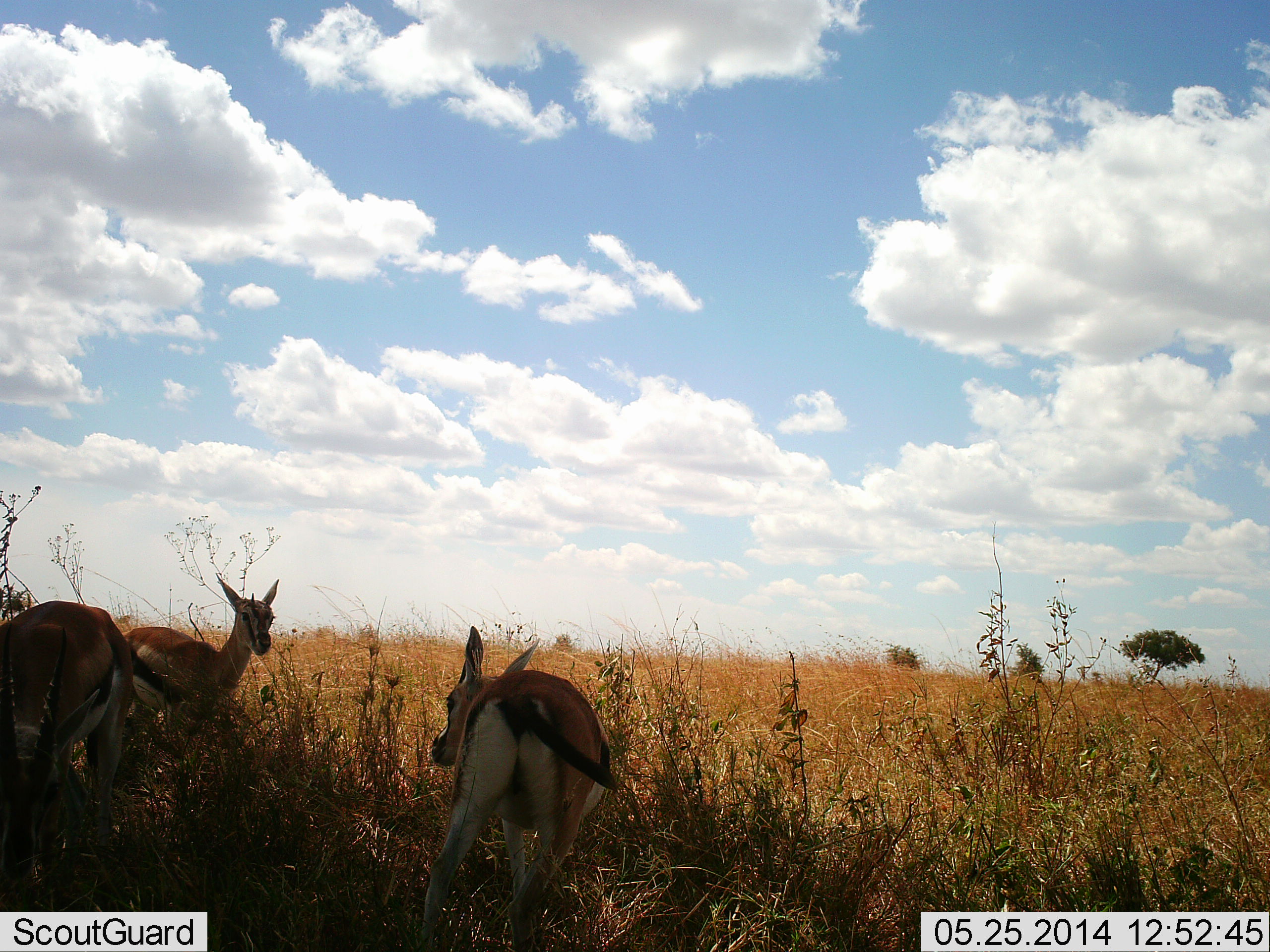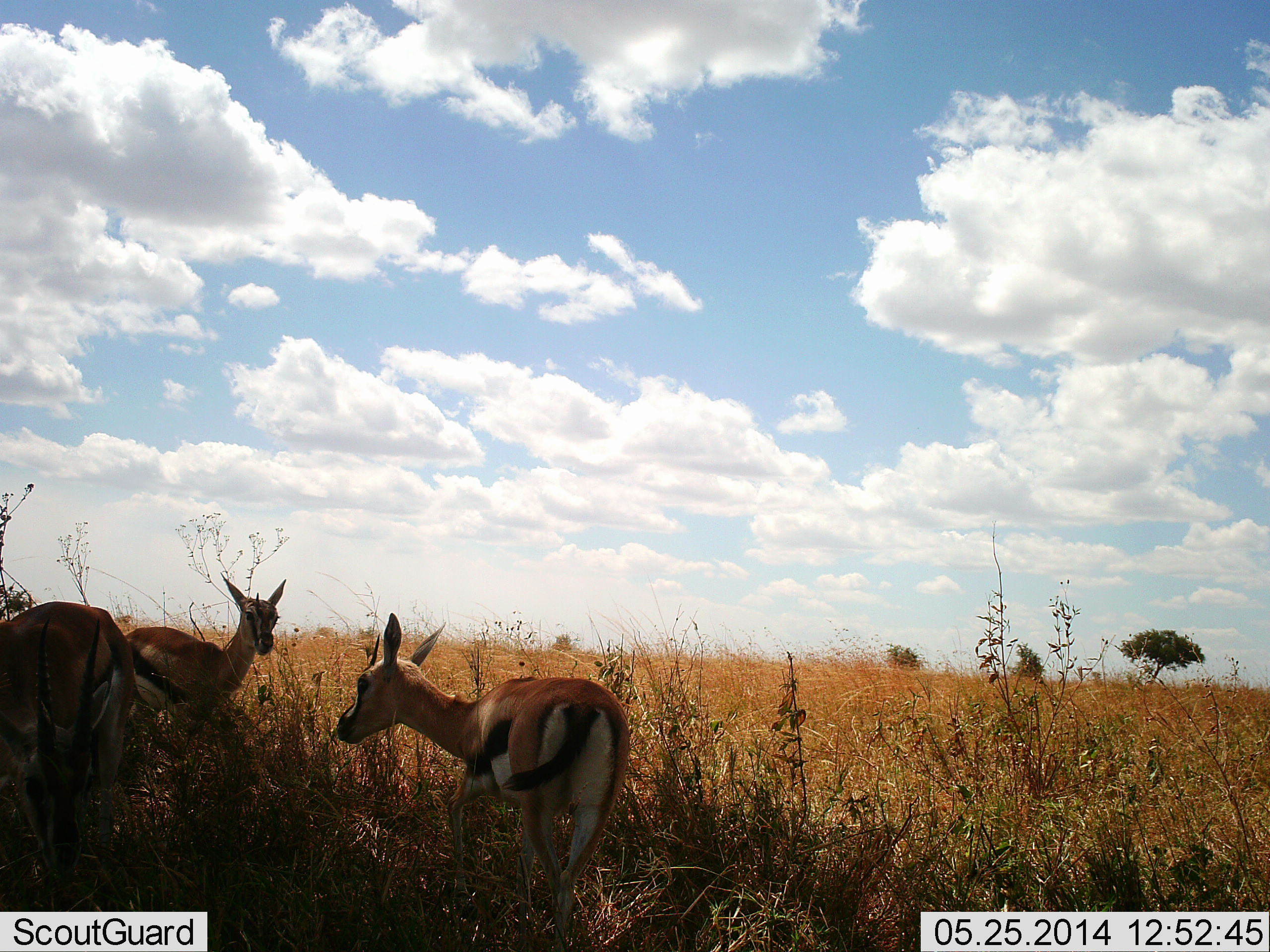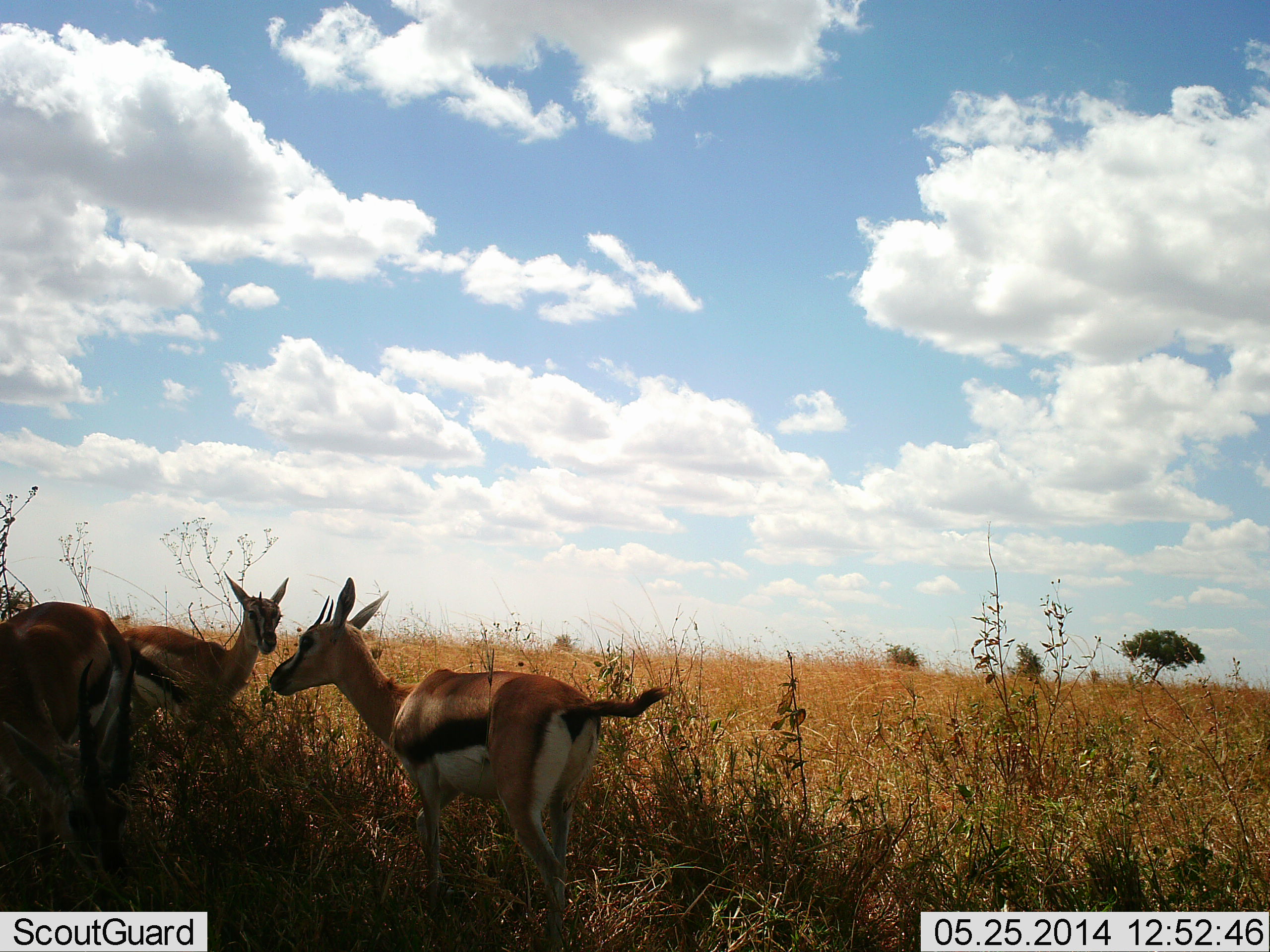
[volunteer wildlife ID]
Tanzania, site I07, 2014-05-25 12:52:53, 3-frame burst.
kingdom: Animalia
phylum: Chordata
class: Mammalia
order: Artiodactyla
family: Bovidae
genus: Eudorcas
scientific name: Eudorcas thomsonii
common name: thomson's gazelle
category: gazellethomsons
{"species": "gazellethomsons (thomson's gazelle) (Eudorcas thomsonii)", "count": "3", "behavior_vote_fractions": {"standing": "69%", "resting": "8%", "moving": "23%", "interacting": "15%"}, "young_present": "3%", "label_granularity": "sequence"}